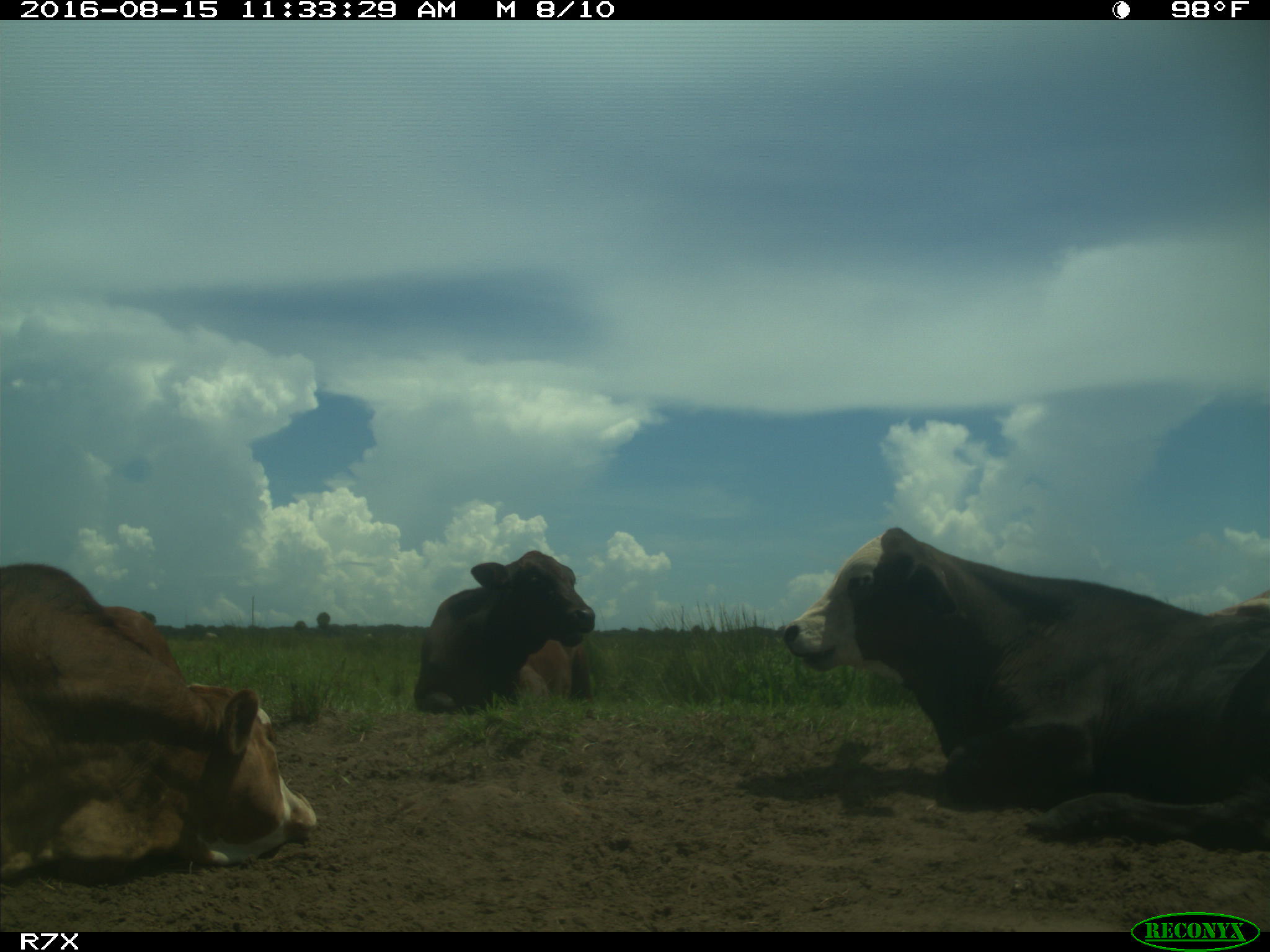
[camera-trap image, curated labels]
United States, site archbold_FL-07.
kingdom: Animalia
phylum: Chordata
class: Mammalia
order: Artiodactyla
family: Bovidae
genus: Bos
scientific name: Bos taurus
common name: domestic cow